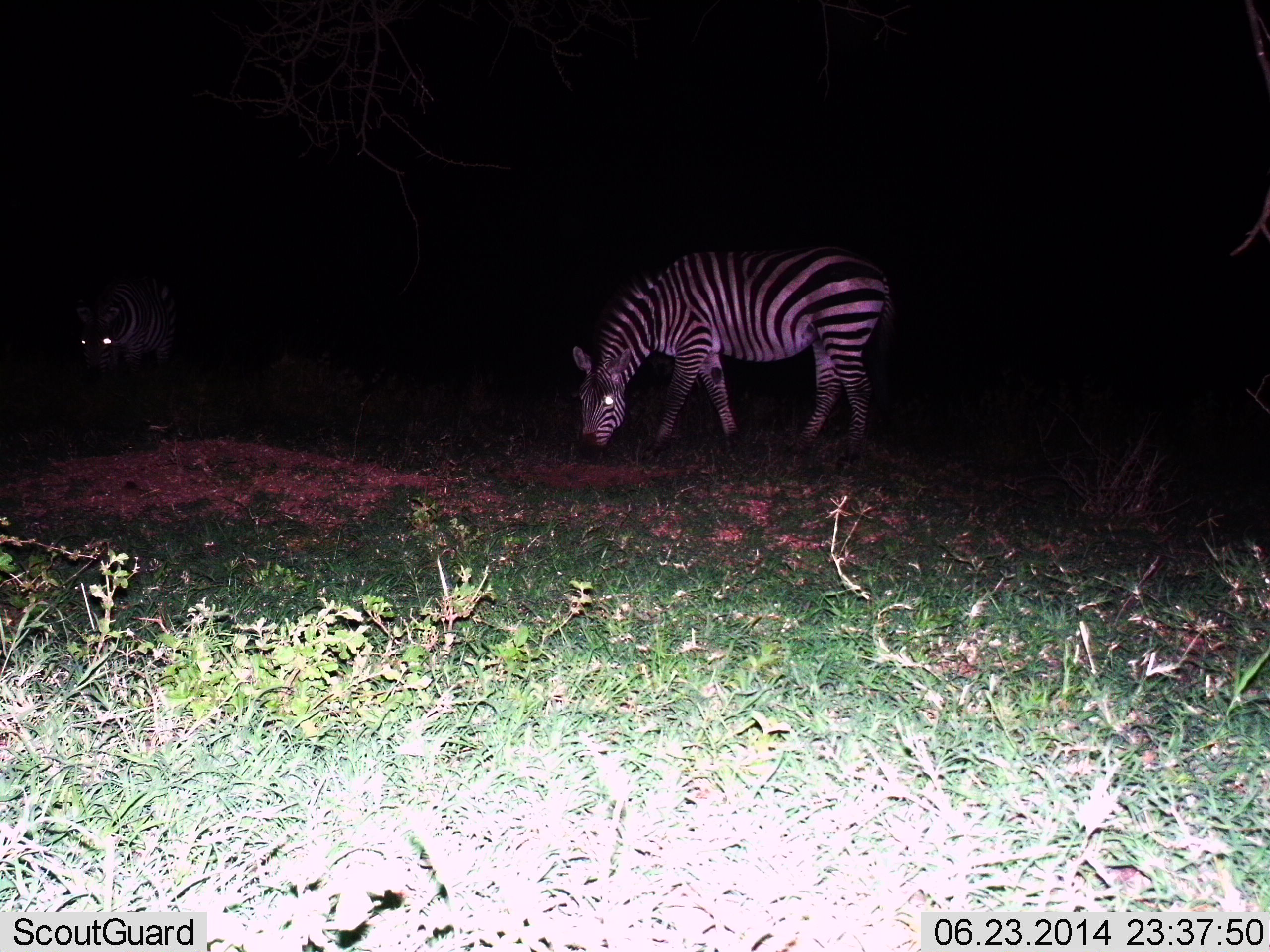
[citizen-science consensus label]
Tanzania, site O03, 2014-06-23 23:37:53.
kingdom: Animalia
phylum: Chordata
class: Mammalia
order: Perissodactyla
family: Equidae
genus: Equus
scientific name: Equus quagga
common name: plains zebra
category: zebra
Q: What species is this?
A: Zebra (plains zebra) (Equus quagga).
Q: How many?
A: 2.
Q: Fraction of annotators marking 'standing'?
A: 20%.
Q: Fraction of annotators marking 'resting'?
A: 0%.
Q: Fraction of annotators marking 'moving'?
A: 0%.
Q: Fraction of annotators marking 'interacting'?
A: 0%.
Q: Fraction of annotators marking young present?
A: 0%.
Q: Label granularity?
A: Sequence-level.